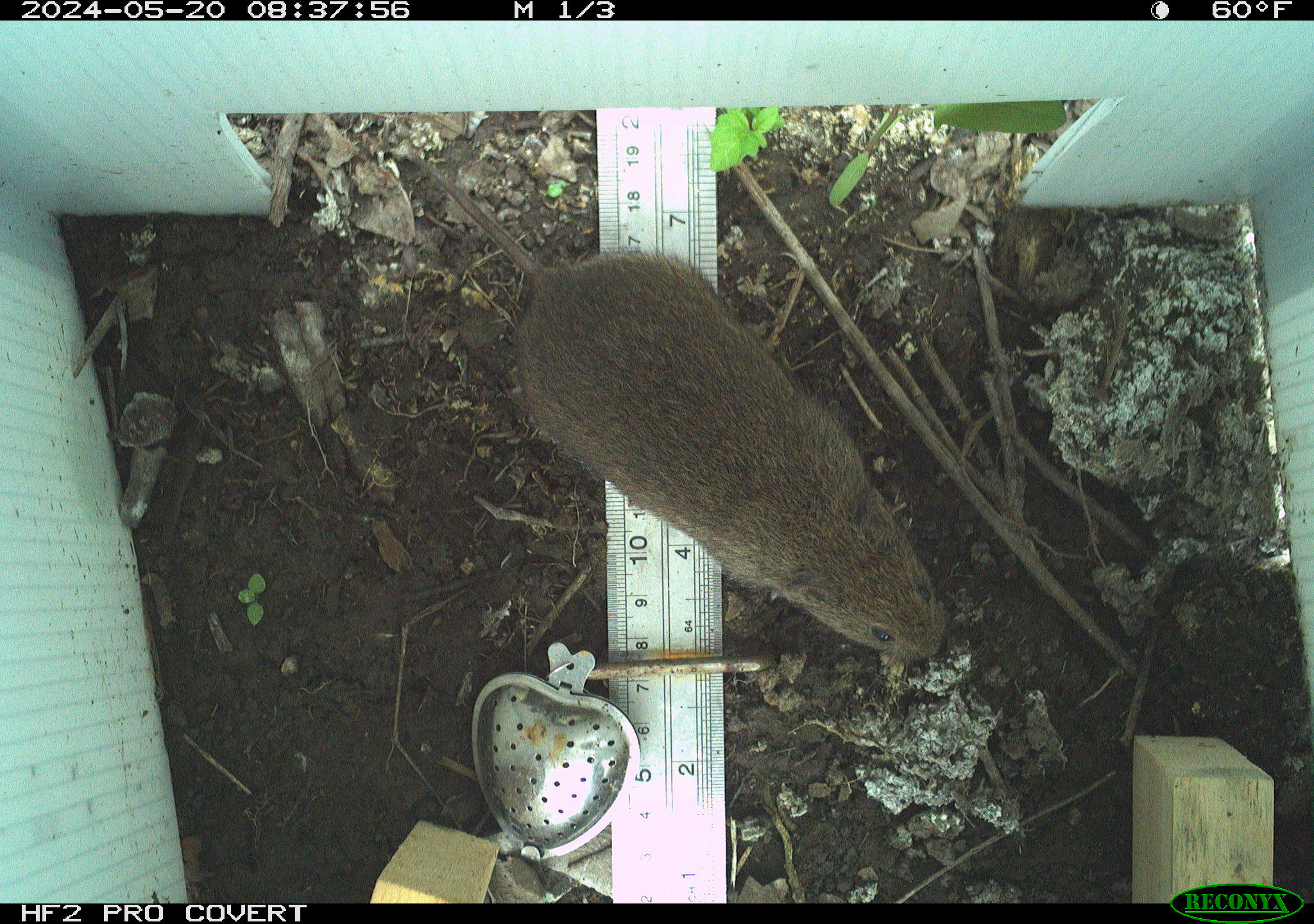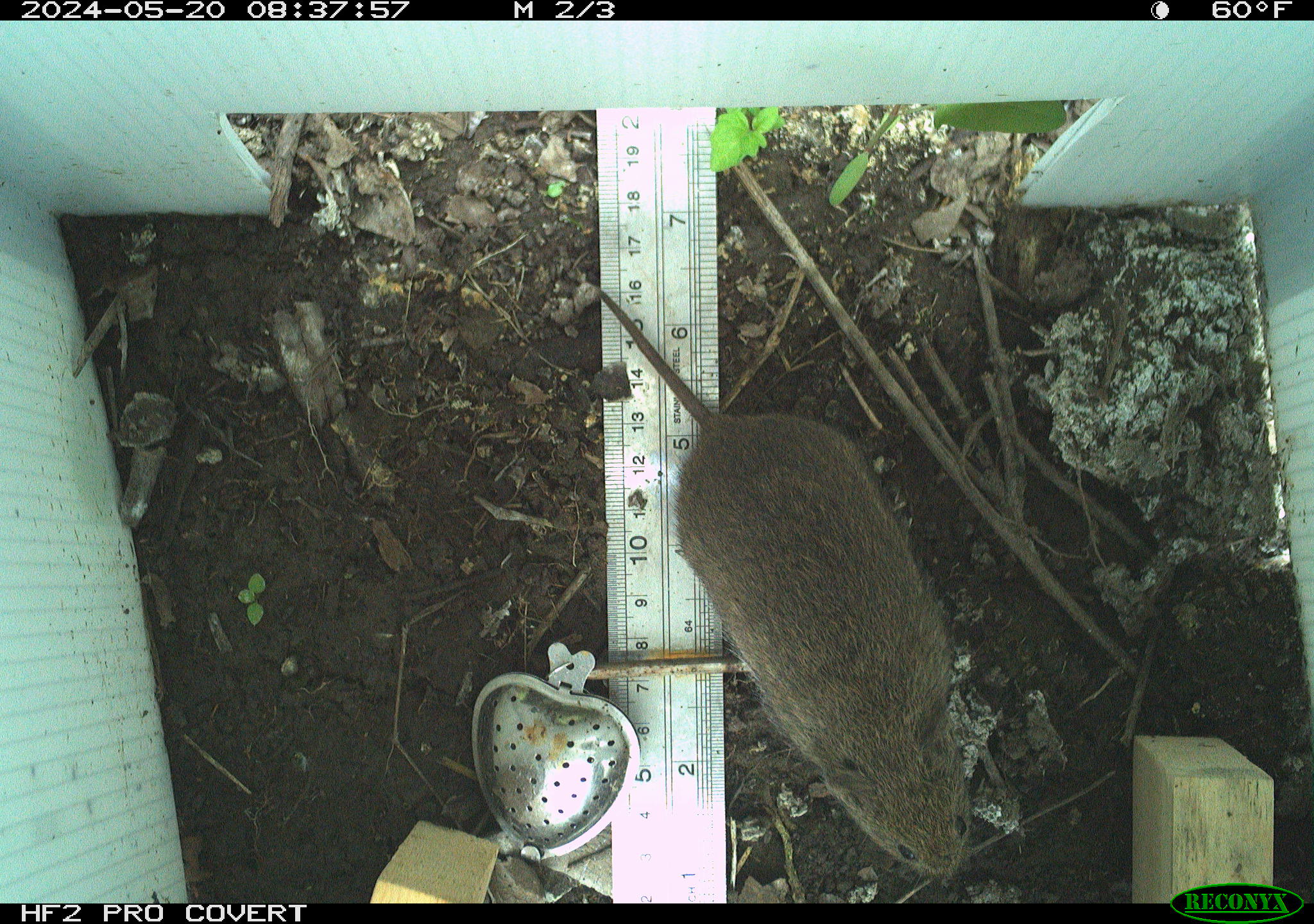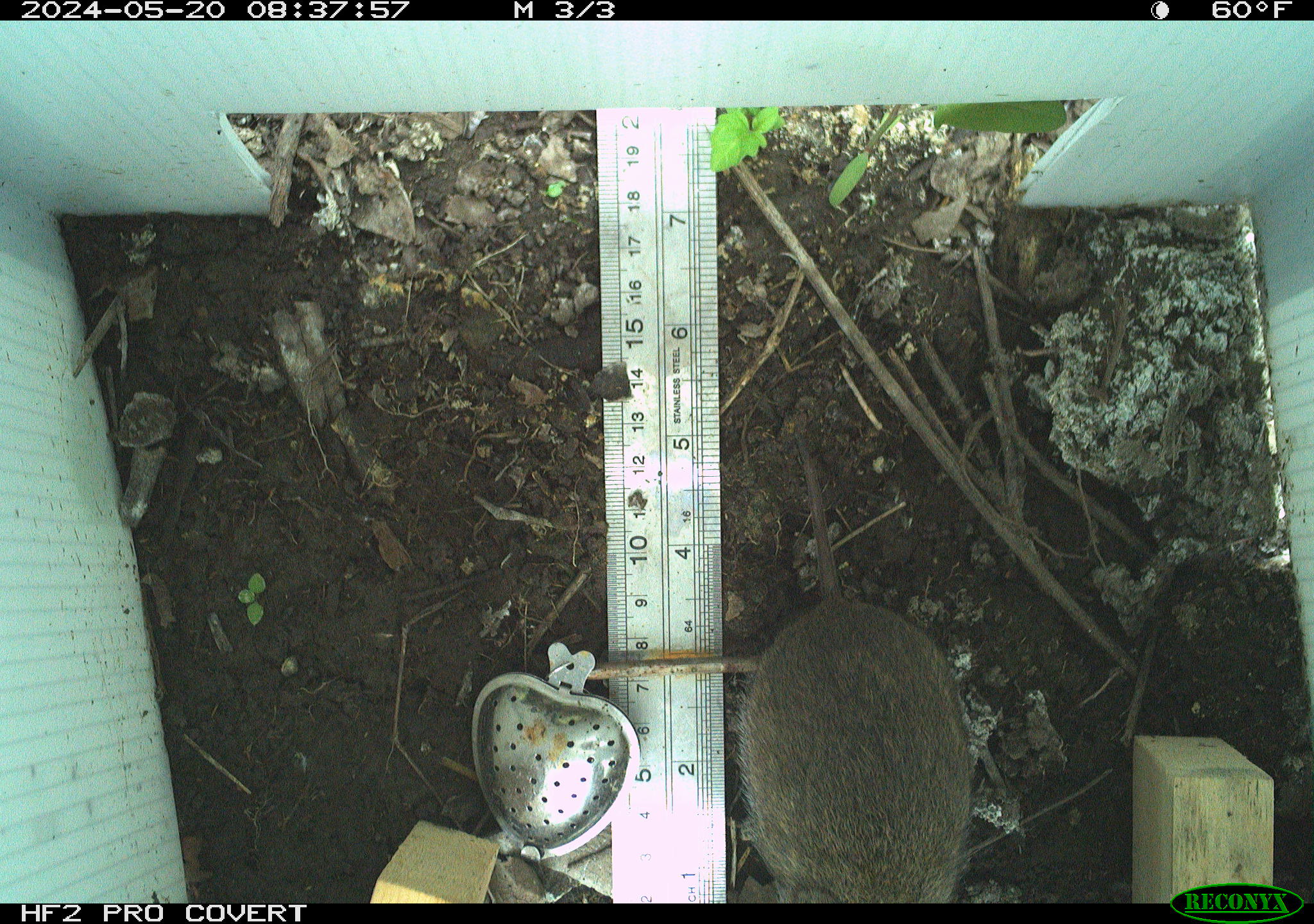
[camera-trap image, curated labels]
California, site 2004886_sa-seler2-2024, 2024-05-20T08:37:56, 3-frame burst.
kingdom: Animalia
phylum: Chordata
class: Mammalia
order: Rodentia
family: Cricetidae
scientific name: Arvicolinae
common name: voles, lemmings, and muskrats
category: arvicolinae subfamily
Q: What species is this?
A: Arvicolinae subfamily (voles, lemmings, and muskrats) (Arvicolinae).